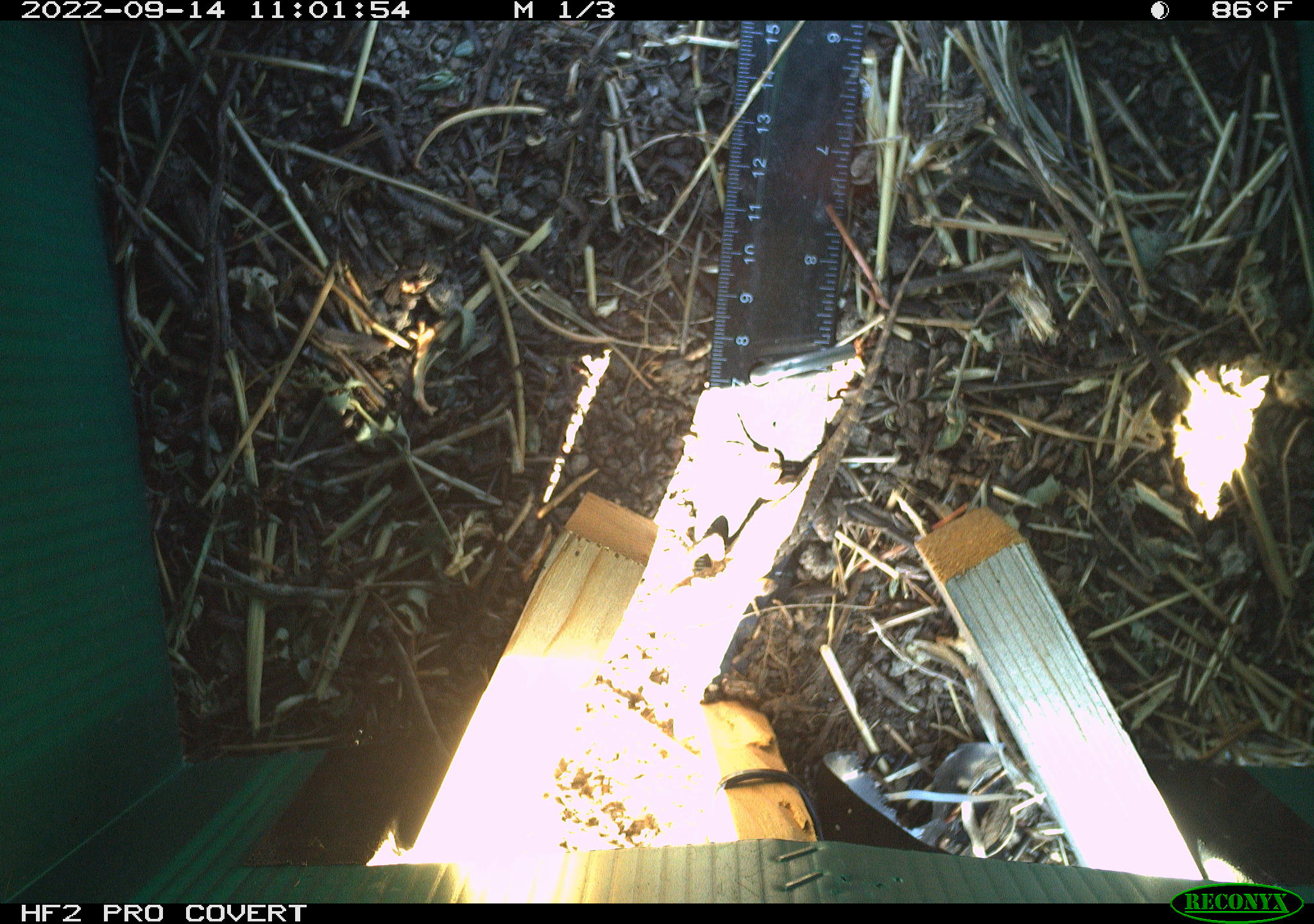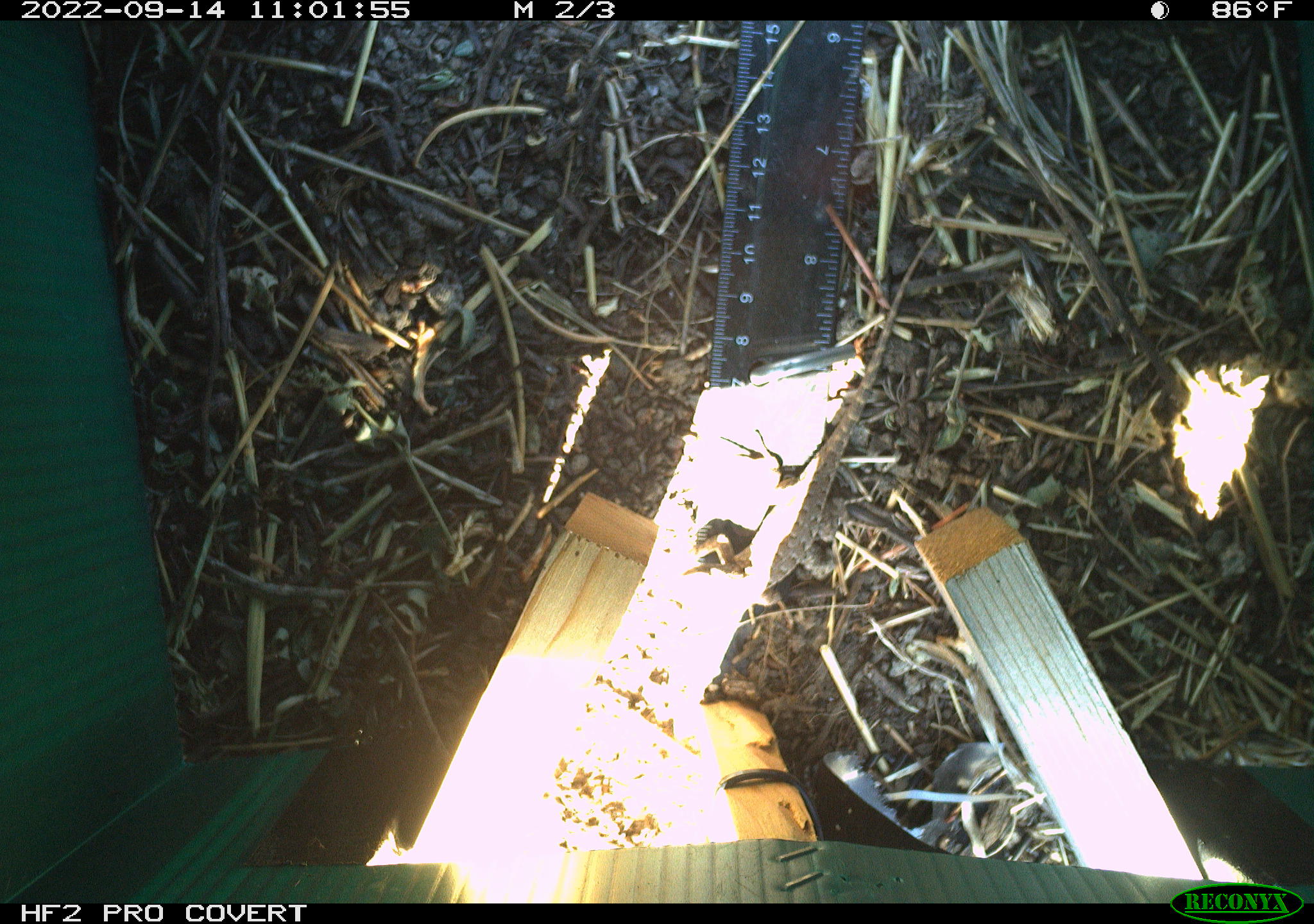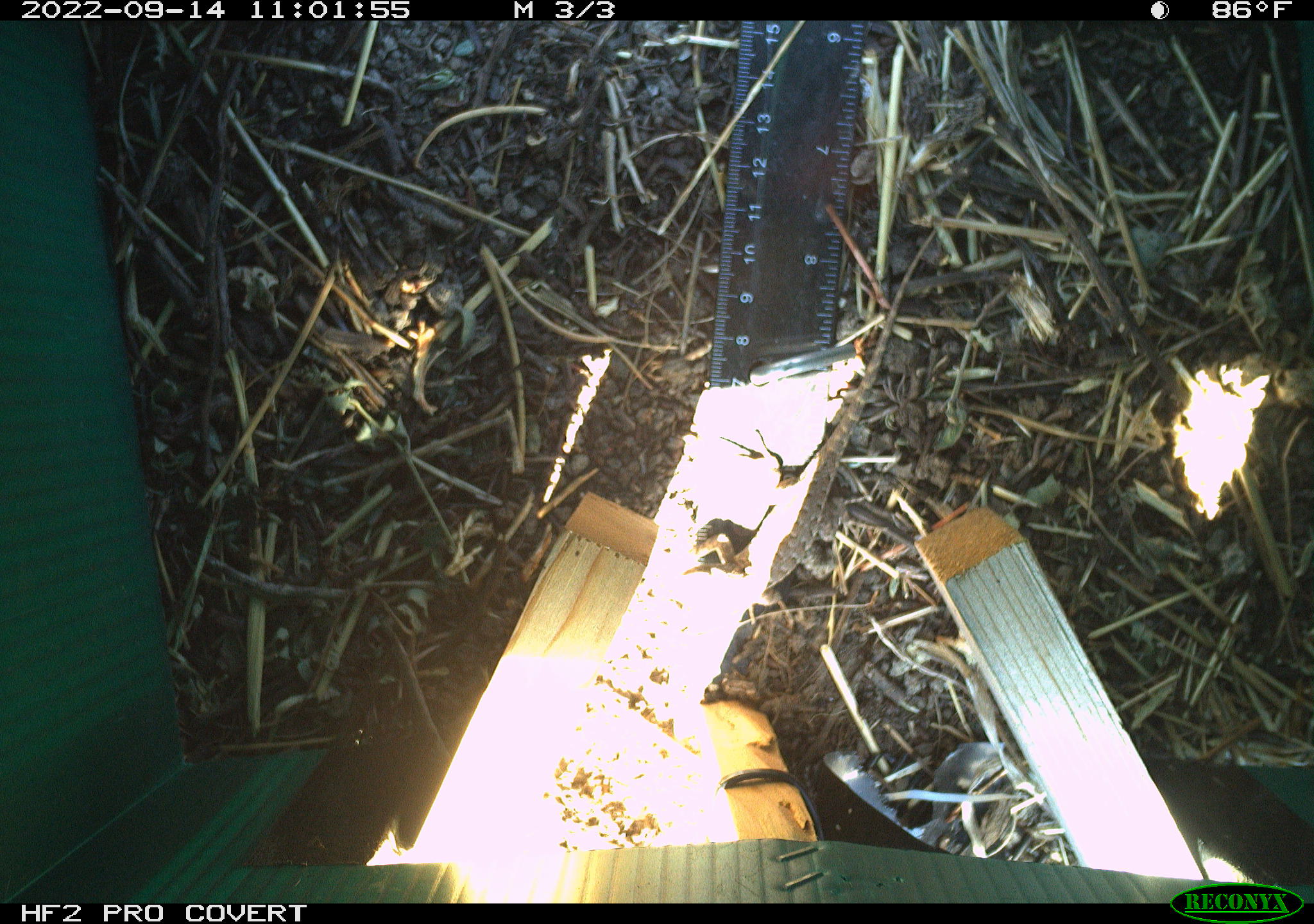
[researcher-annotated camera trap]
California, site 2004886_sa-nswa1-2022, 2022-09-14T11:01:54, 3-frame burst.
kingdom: Animalia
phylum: Chordata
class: Reptilia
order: Squamata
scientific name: Squamata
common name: lizards and snakes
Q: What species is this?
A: Lizards and snakes (Squamata).